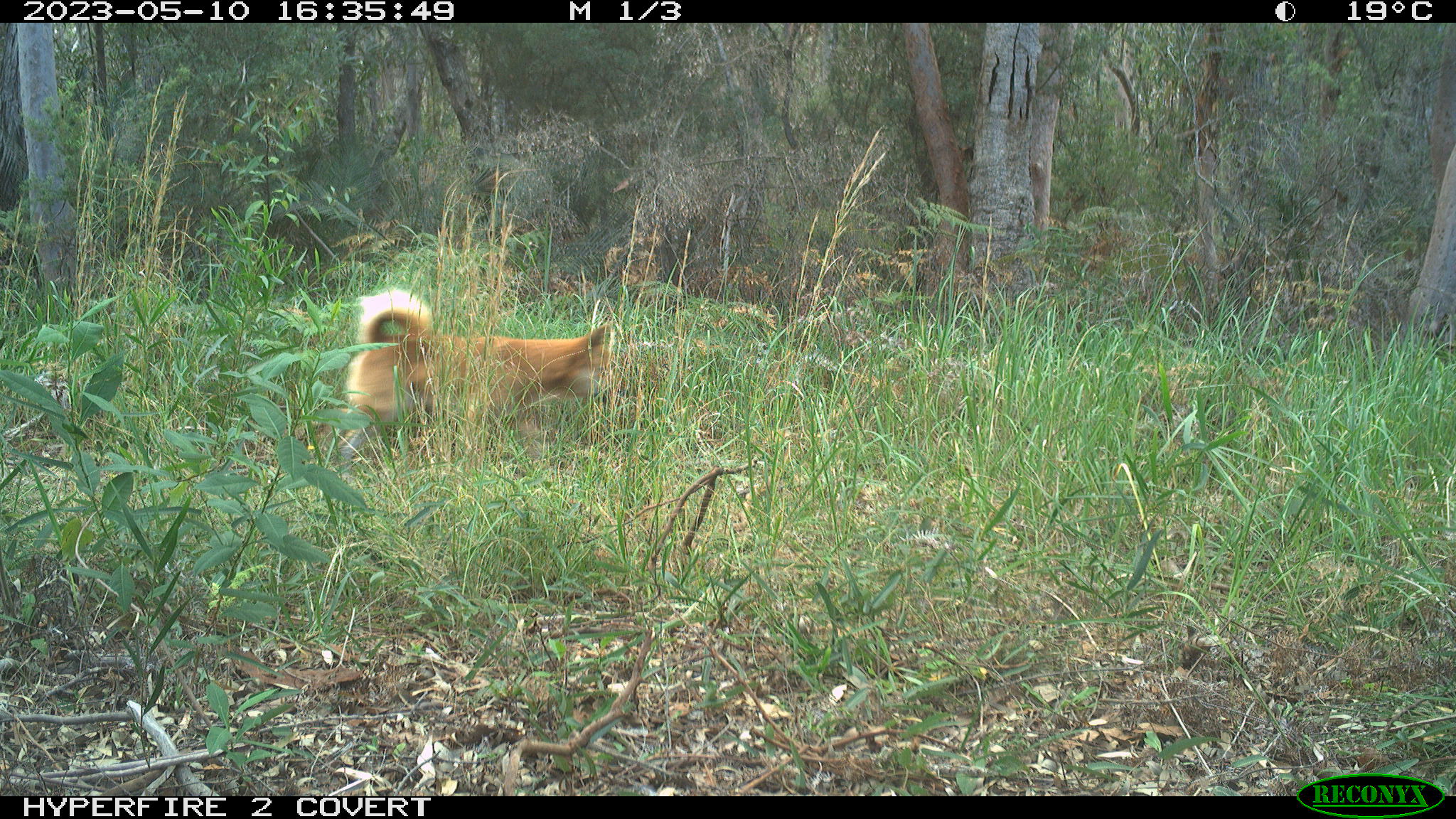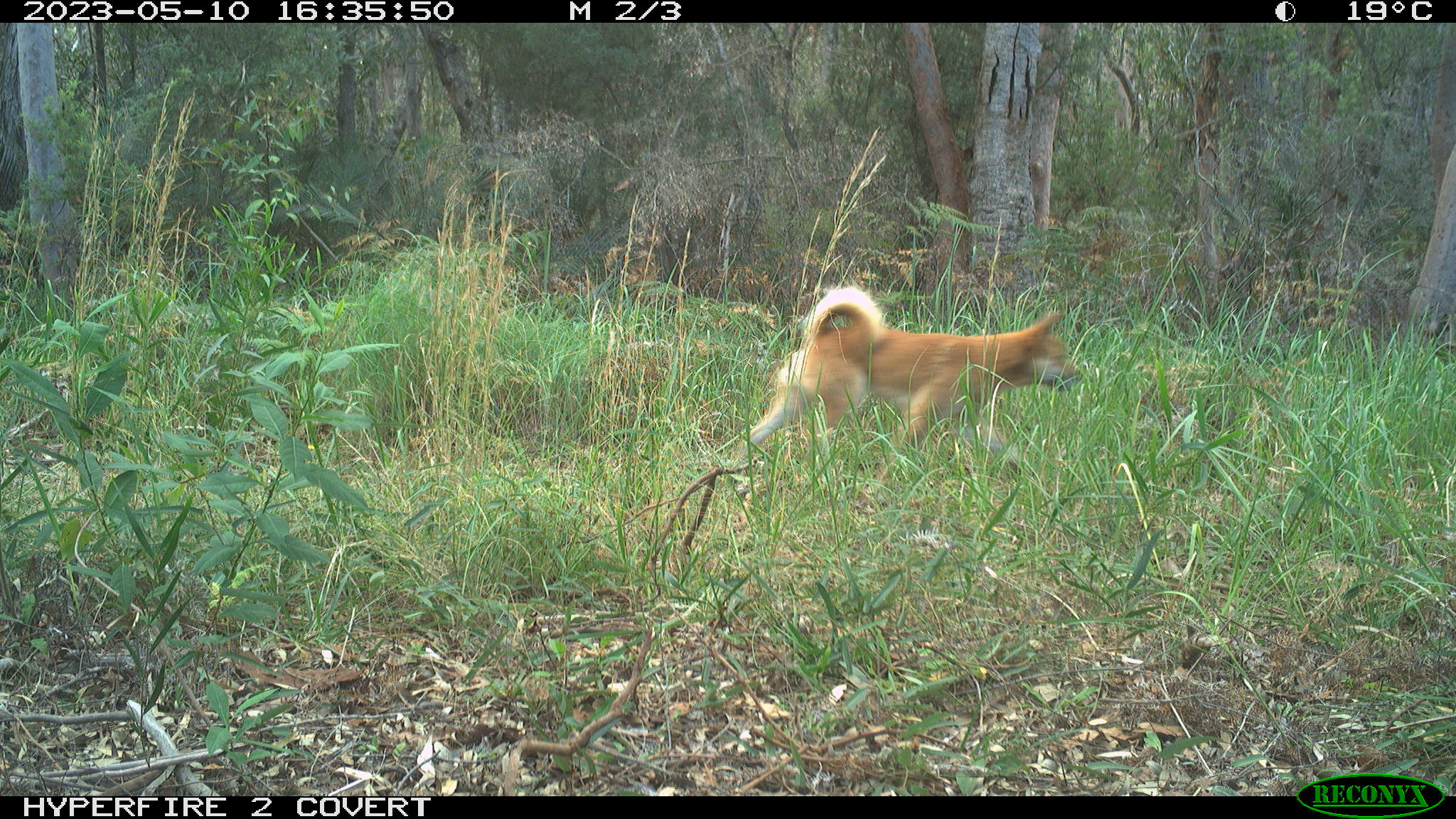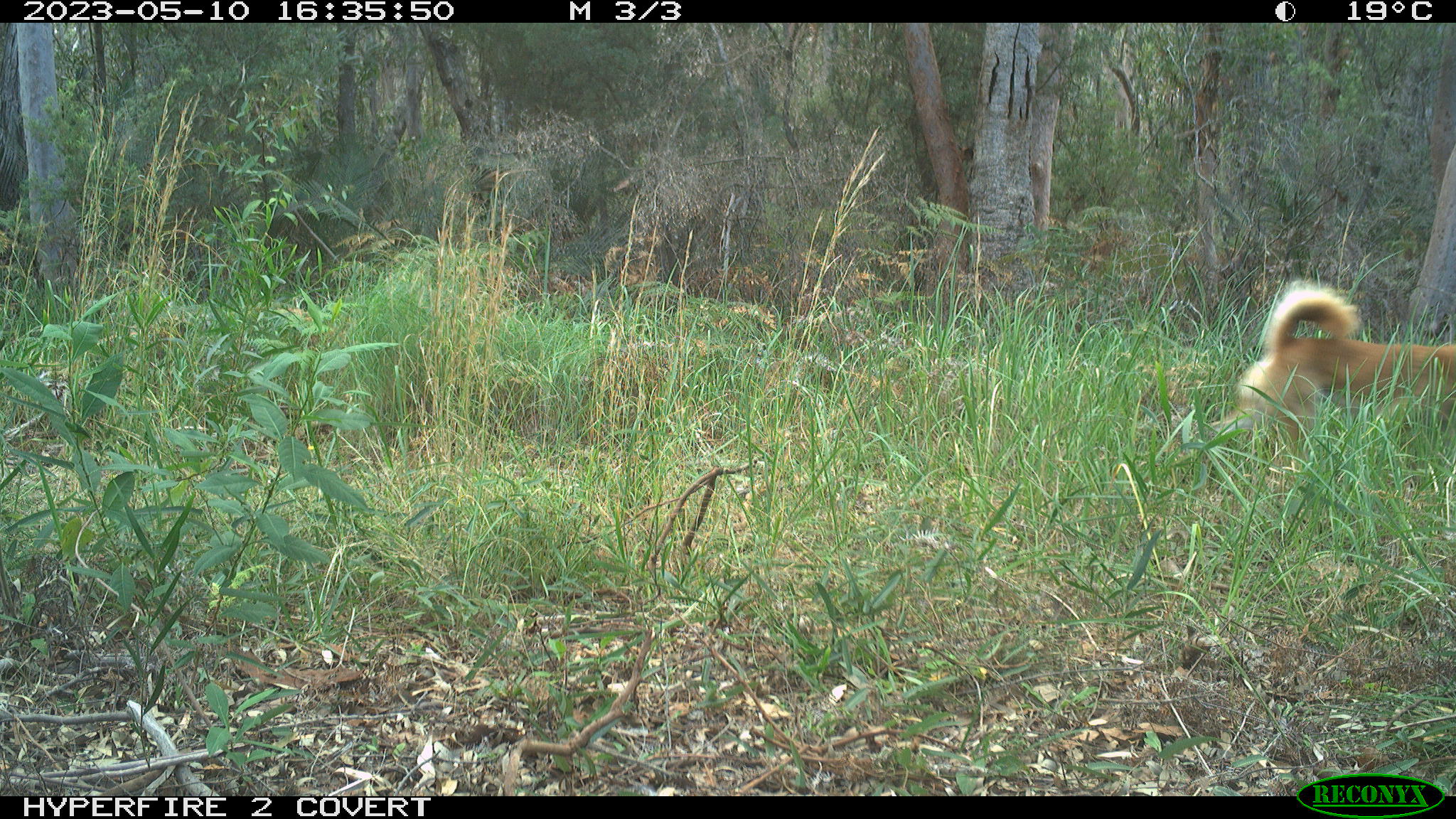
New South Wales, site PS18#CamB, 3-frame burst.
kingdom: Animalia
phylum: Chordata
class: Mammalia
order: Carnivora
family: Canidae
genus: Canis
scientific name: Canis familiaris dingo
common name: dingo